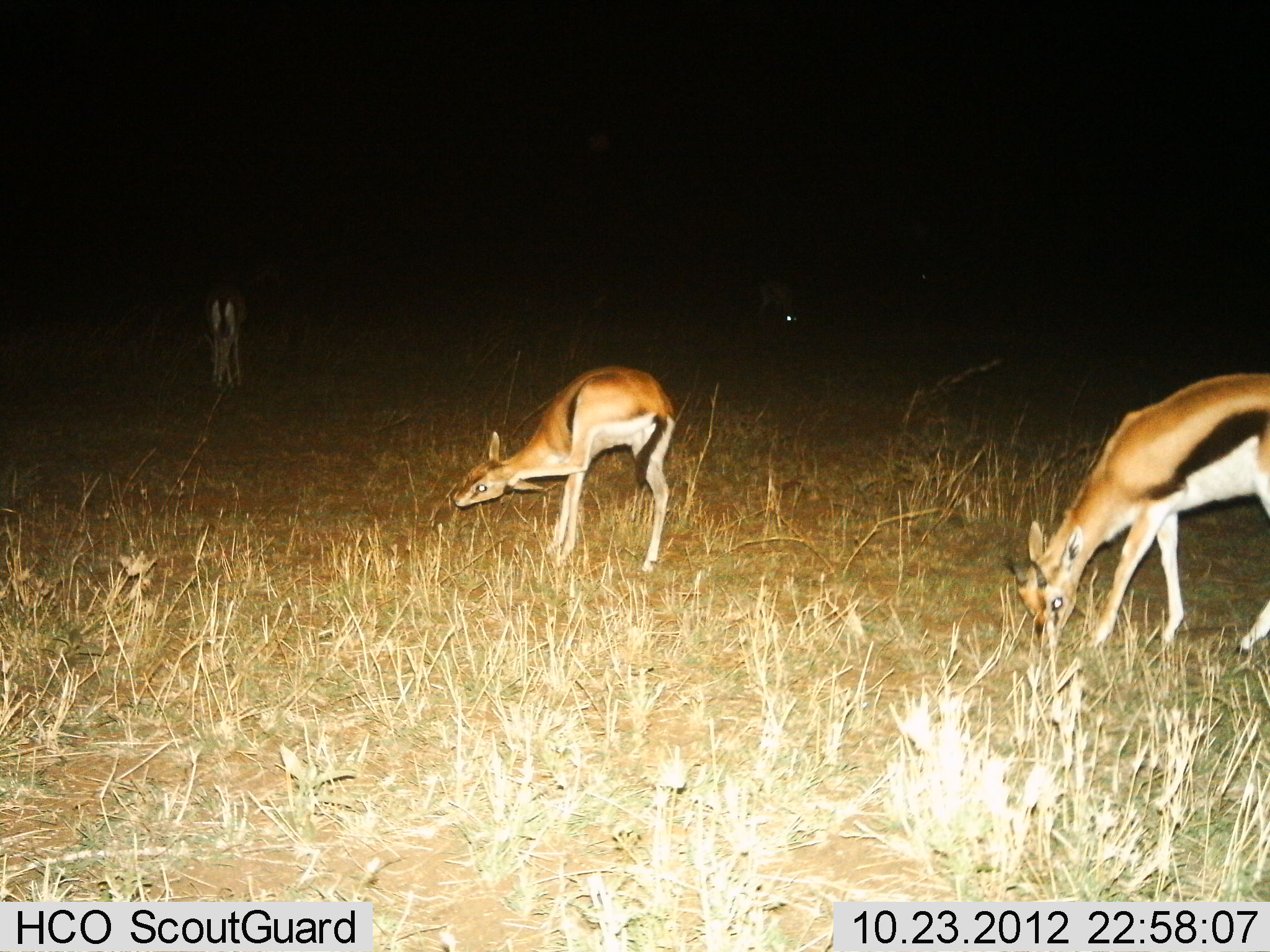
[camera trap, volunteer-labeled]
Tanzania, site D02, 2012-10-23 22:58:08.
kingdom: Animalia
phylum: Chordata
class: Mammalia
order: Artiodactyla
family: Bovidae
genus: Eudorcas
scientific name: Eudorcas thomsonii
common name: thomson's gazelle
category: gazellethomsons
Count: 3.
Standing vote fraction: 20%.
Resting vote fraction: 0%.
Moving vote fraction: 10%.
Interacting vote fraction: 20%.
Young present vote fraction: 0%.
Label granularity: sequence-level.